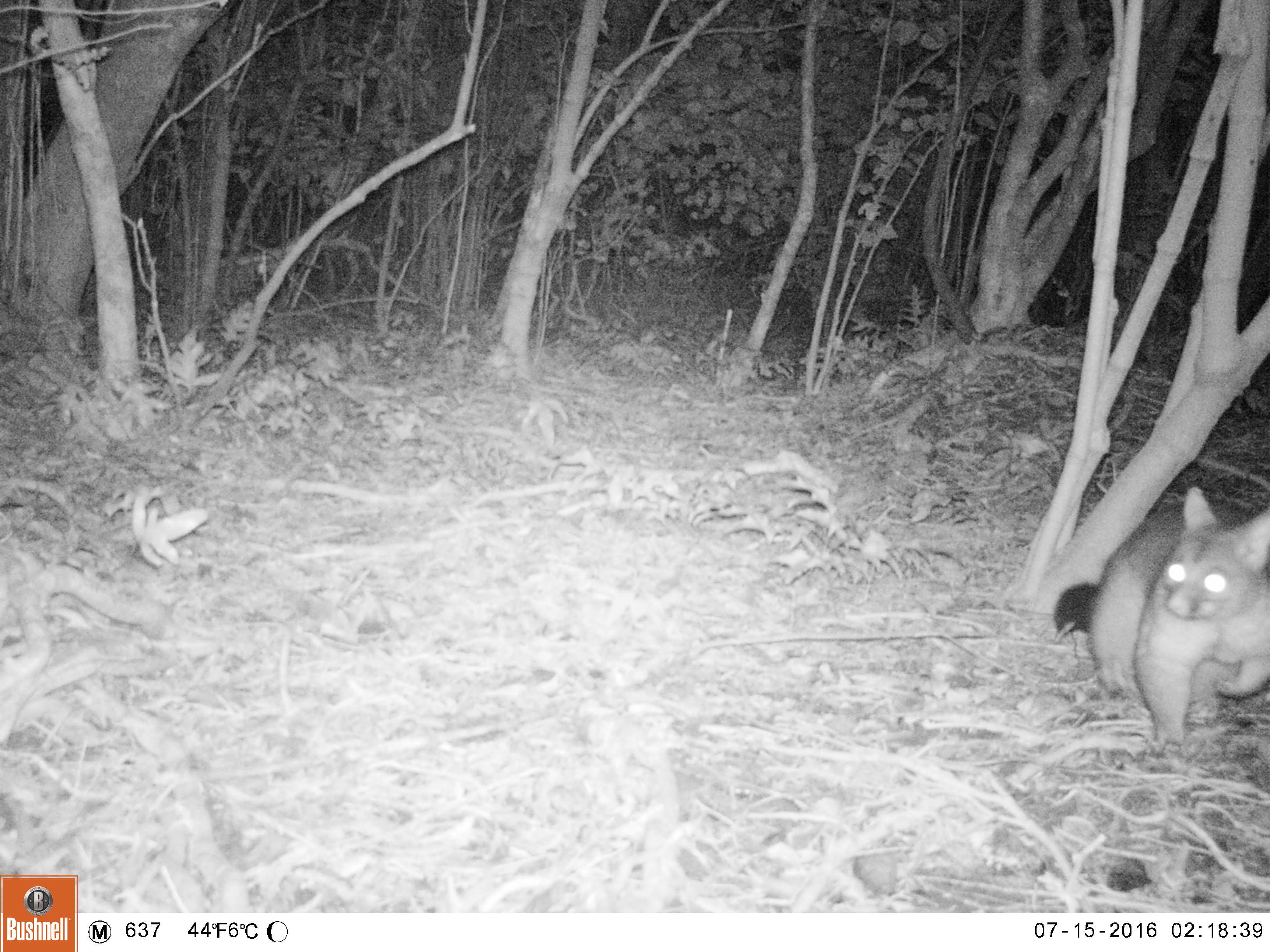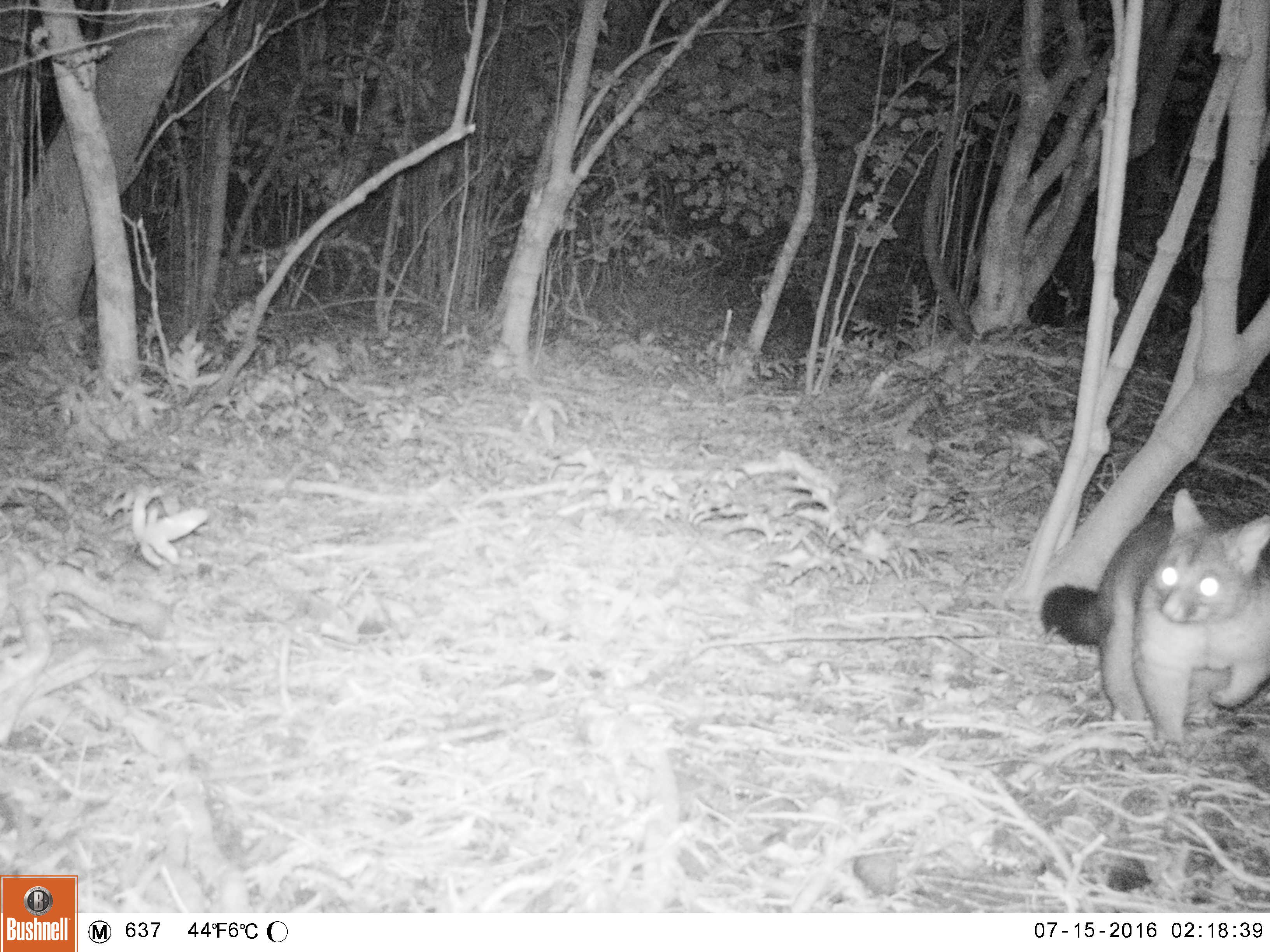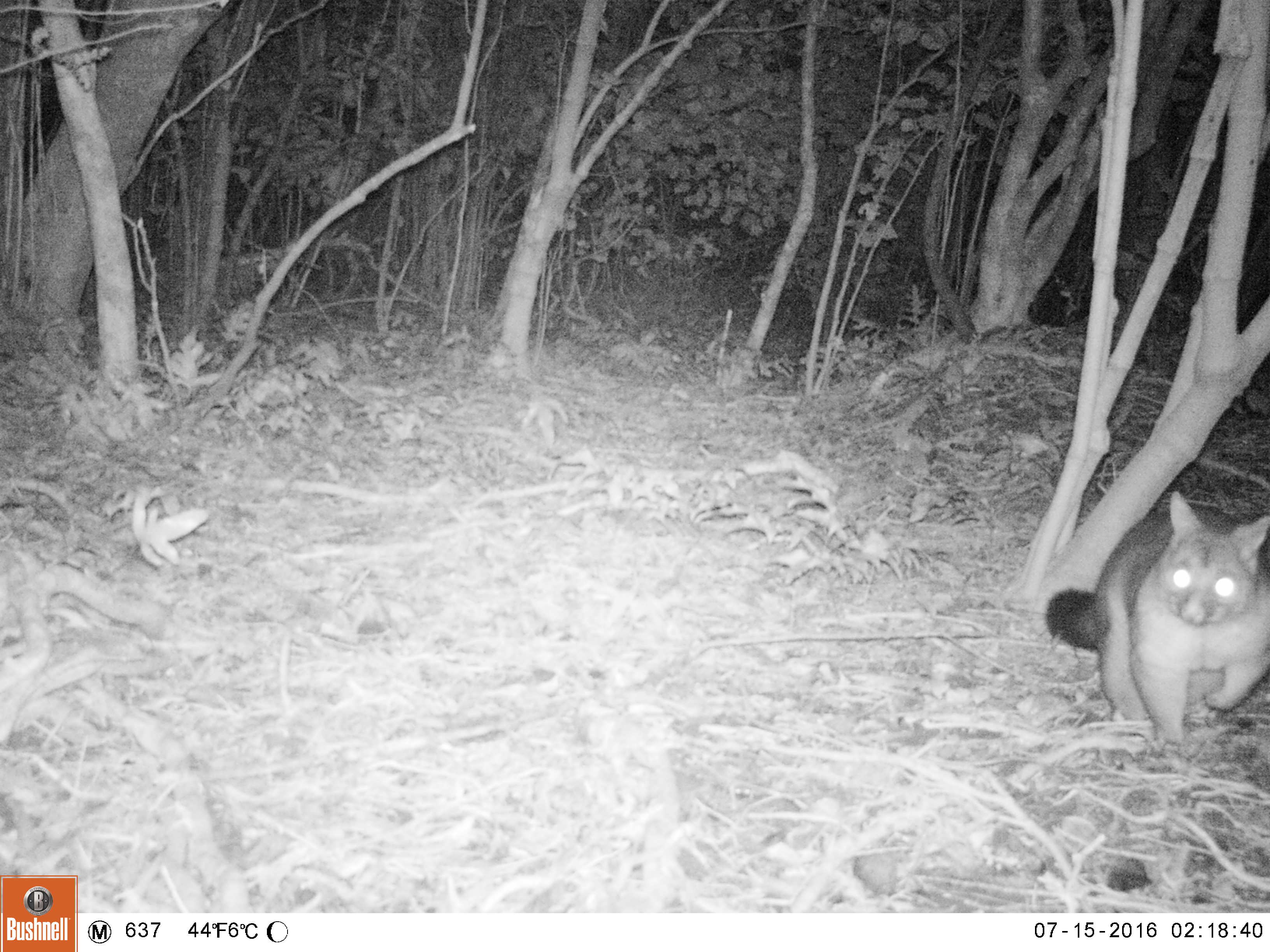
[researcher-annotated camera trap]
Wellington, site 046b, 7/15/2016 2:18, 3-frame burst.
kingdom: Animalia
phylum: Chordata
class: Mammalia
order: Didelphimorphia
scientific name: Didelphimorphia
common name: possum